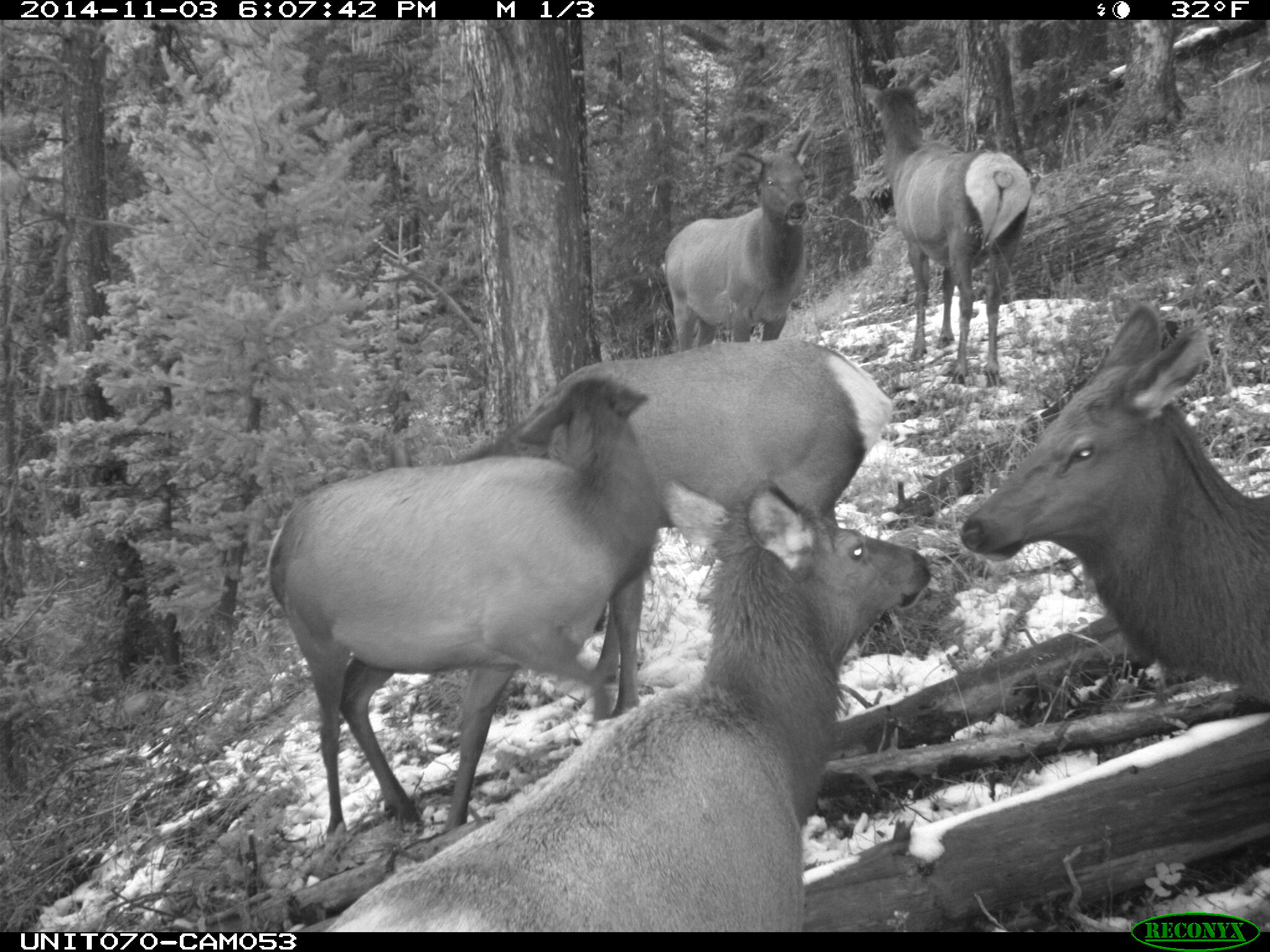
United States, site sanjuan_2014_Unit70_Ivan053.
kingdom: Animalia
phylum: Chordata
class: Mammalia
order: Artiodactyla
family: Cervidae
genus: Cervus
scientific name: Cervus elaphus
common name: red deer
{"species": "Cervus elaphus (red deer)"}